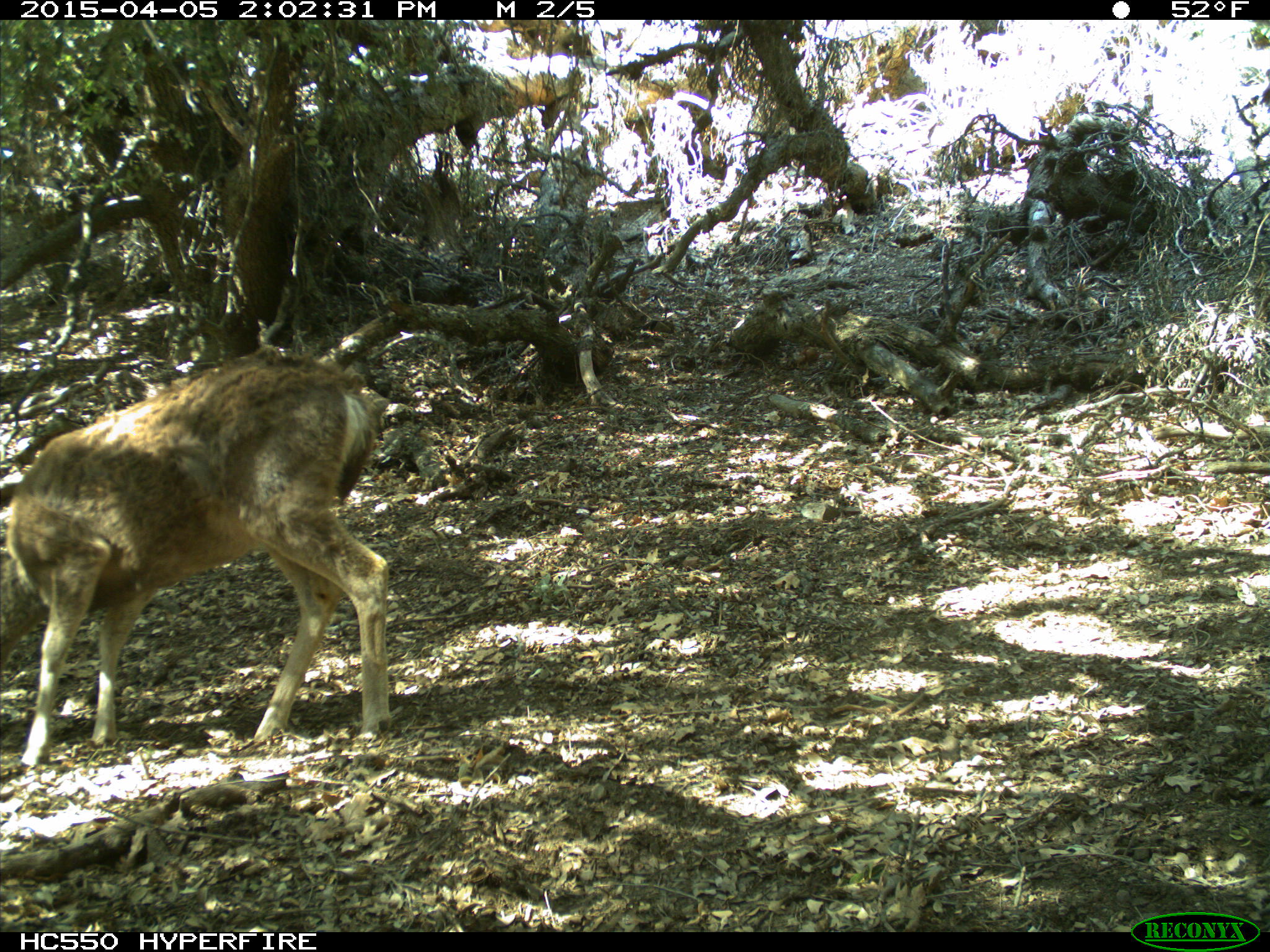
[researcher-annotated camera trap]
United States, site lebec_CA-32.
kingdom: Animalia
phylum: Chordata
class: Mammalia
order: Artiodactyla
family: Cervidae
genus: Odocoileus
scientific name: Odocoileus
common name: deer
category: unidentified deer